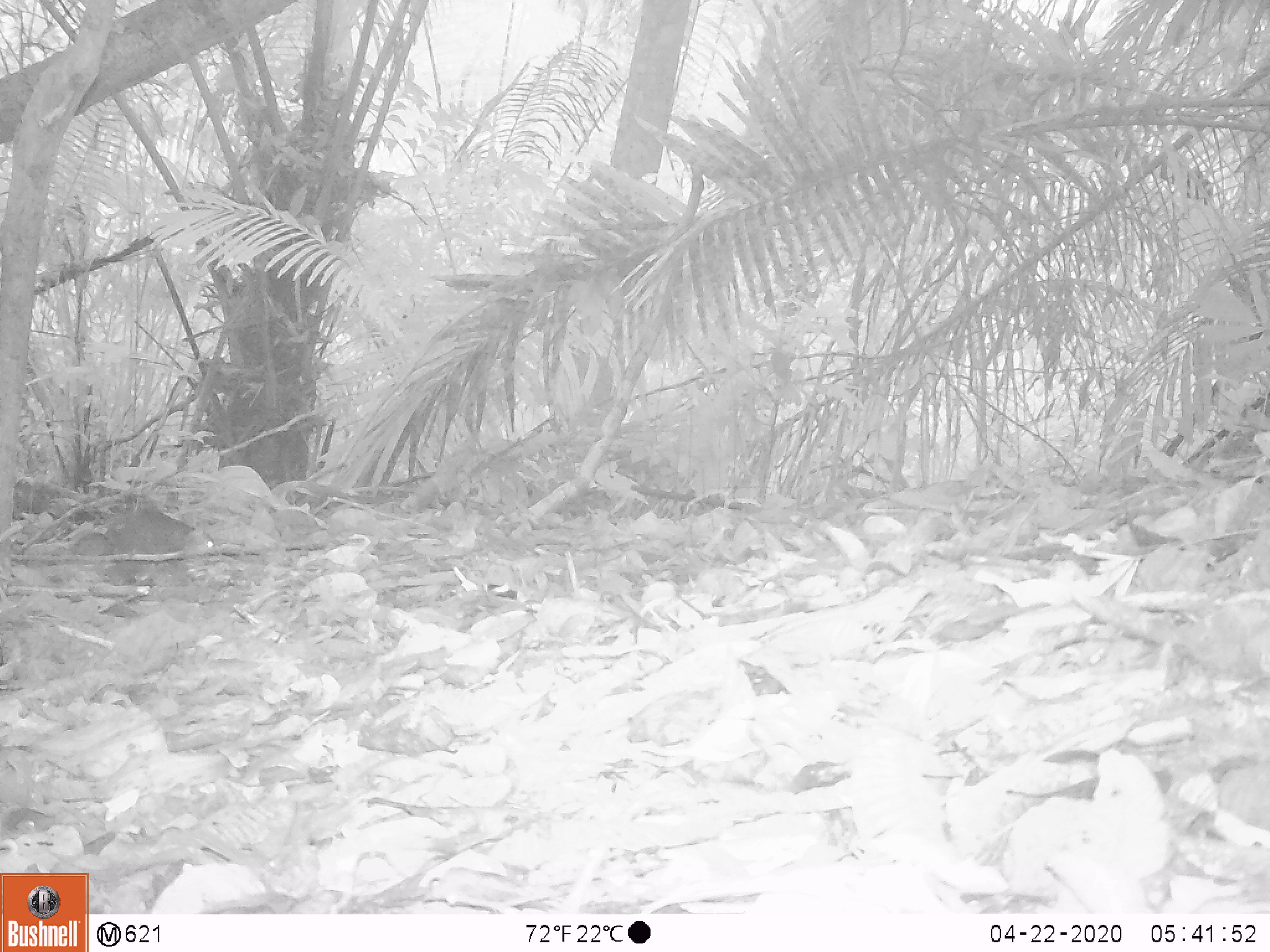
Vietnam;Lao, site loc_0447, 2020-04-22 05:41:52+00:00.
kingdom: Animalia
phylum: Chordata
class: Mammalia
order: Rodentia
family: Sciuridae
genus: Dremomys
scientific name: Dremomys rufigenis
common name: red-cheeked squirrel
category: red cheeked squirrel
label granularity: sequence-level